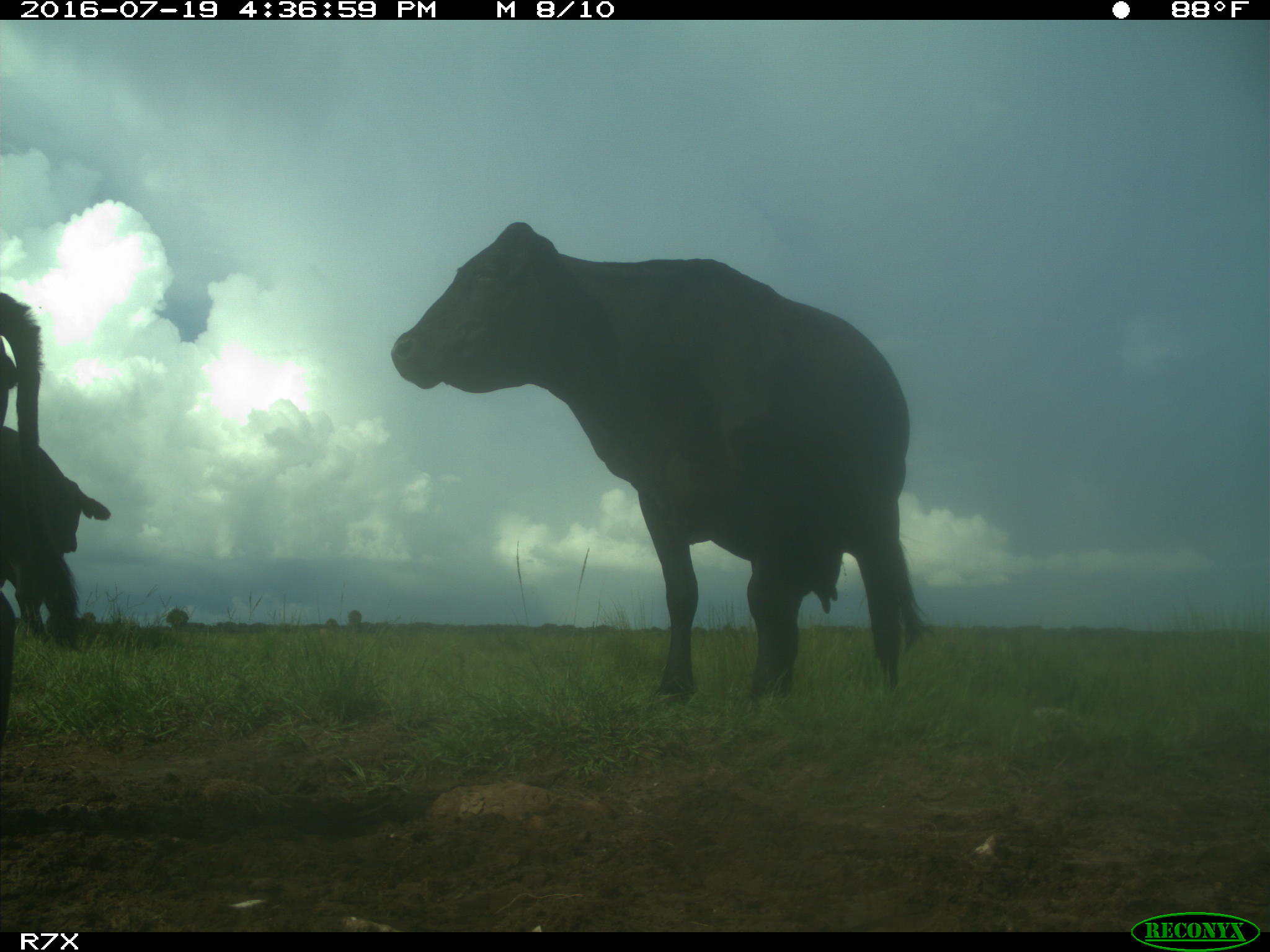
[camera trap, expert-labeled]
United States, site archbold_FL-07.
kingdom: Animalia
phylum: Chordata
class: Mammalia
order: Artiodactyla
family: Bovidae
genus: Bos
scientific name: Bos taurus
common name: domestic cow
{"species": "Bos taurus (domestic cow)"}